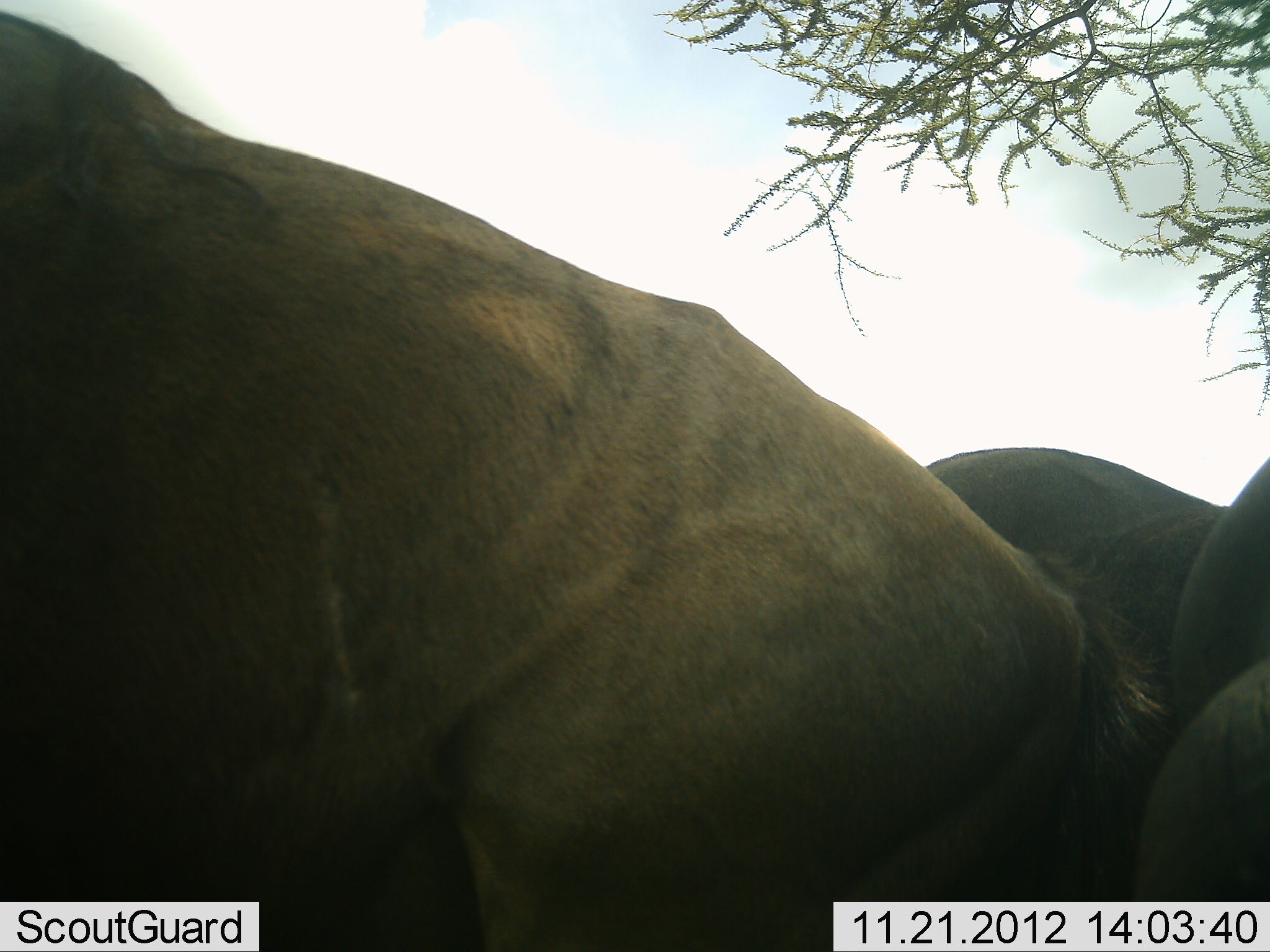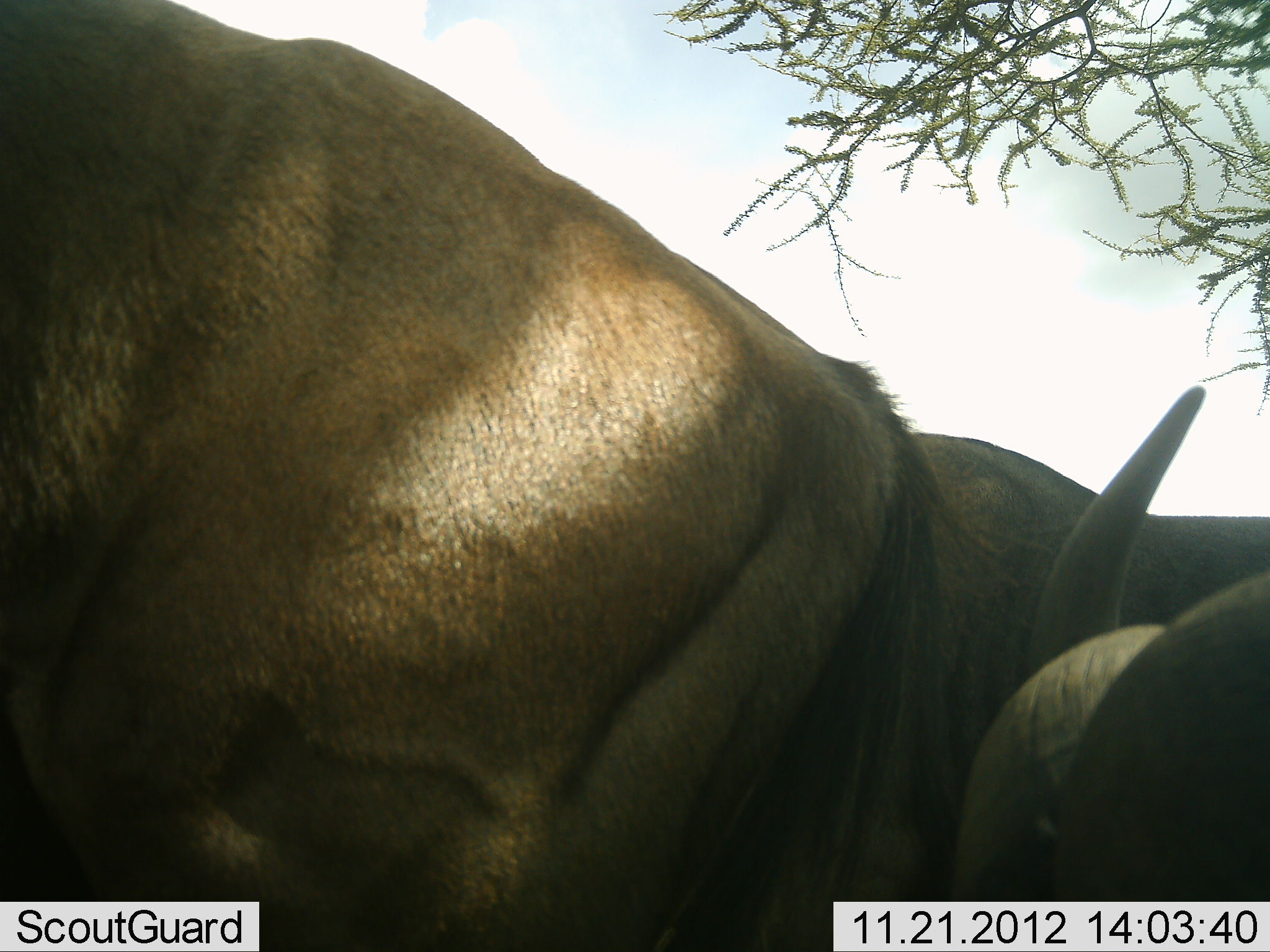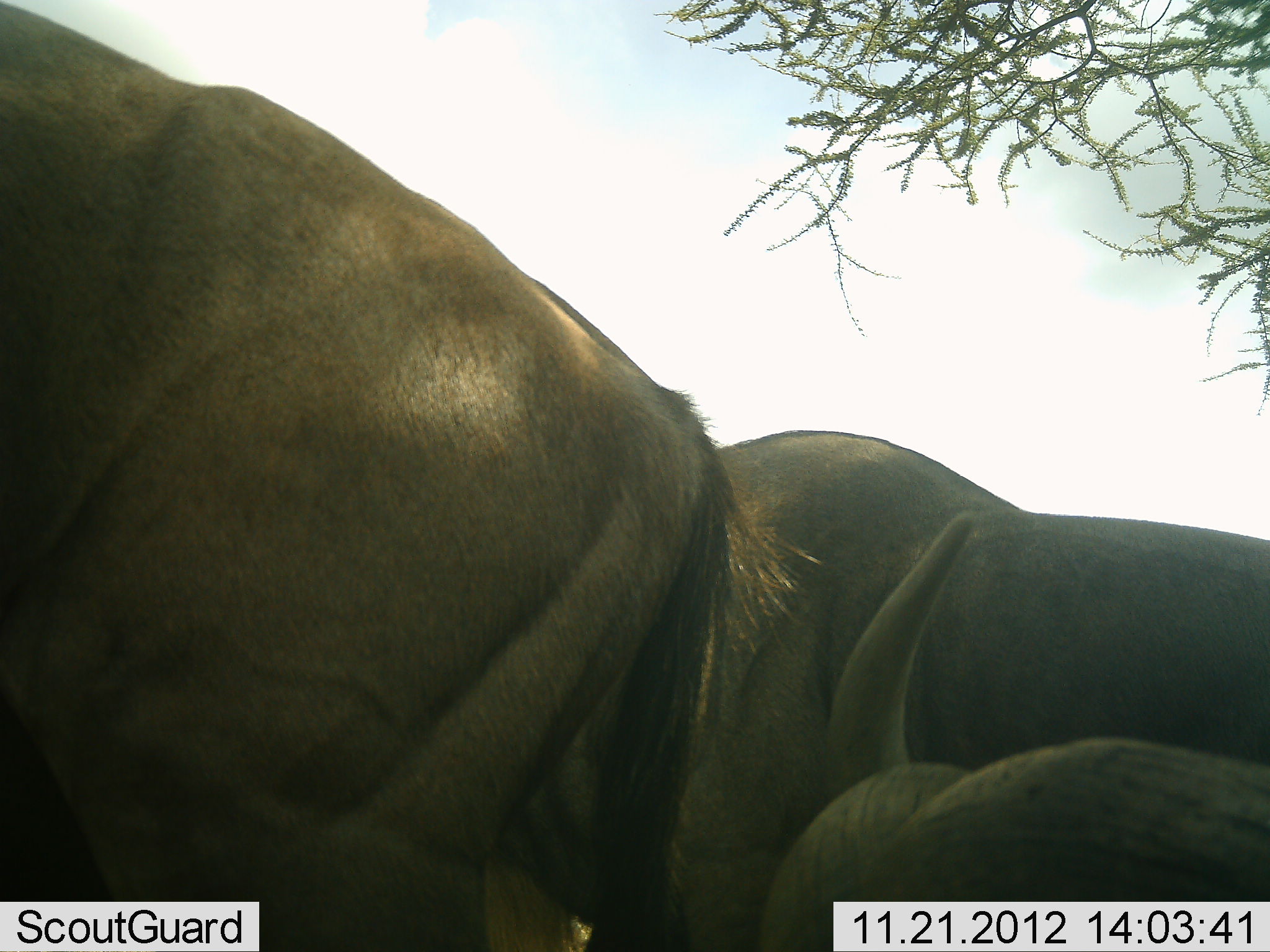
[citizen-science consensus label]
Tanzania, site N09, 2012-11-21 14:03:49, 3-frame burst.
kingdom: Animalia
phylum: Chordata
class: Mammalia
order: Artiodactyla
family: Bovidae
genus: Connochaetes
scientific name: Connochaetes taurinus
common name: blue wildebeest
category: wildebeest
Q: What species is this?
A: Wildebeest (blue wildebeest) (Connochaetes taurinus).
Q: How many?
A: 3.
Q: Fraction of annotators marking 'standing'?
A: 30%.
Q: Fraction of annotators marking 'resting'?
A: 70%.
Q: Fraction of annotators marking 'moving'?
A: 30%.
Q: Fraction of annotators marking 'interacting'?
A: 20%.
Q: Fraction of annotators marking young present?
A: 0%.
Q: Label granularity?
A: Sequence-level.